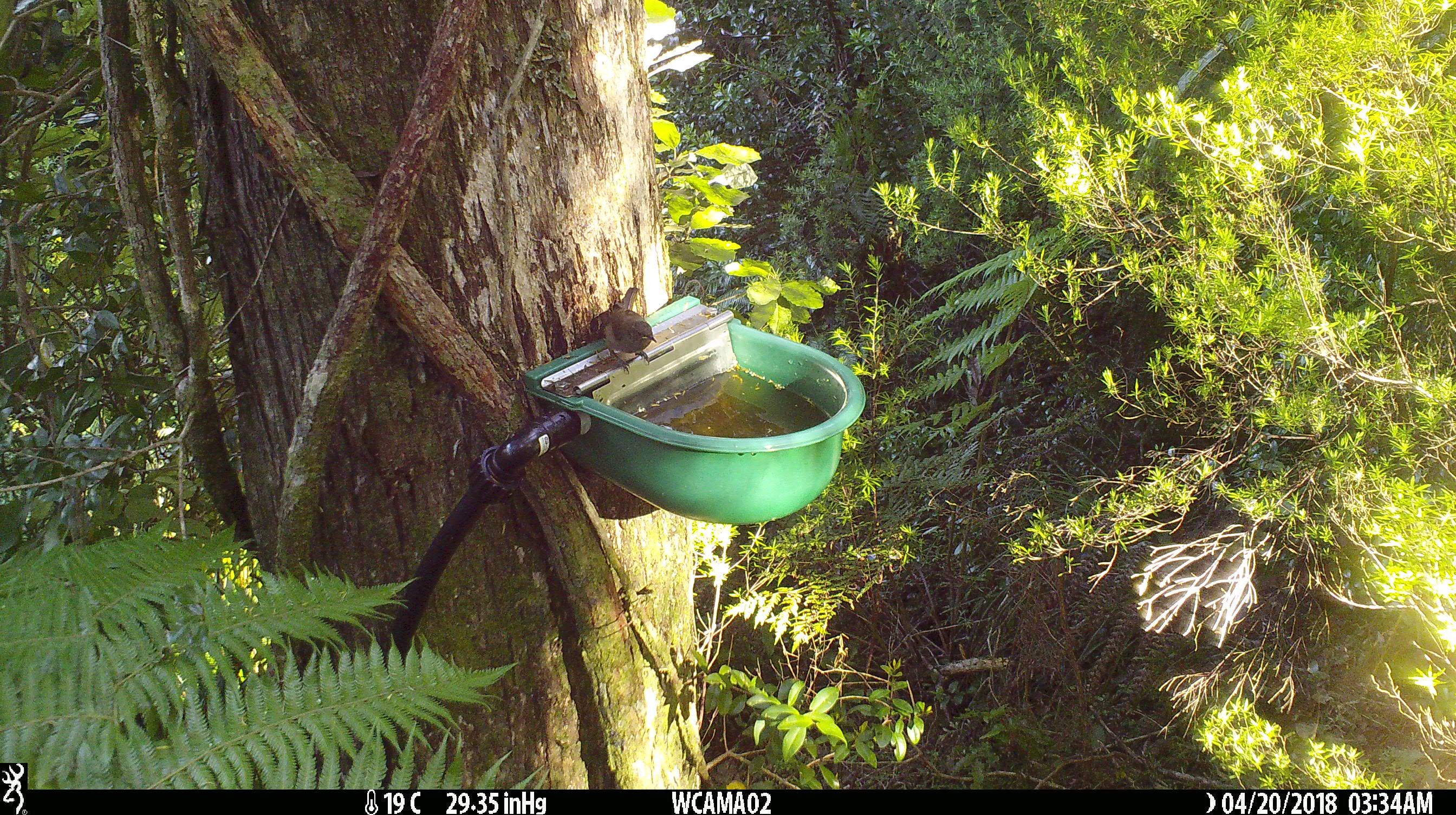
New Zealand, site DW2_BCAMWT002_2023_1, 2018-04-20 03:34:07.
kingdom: Animalia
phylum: Chordata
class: Aves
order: Passeriformes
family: Meliphagidae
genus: Anthornis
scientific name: Anthornis melanura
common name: new zealand bellbird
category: bellbird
Bellbird (new zealand bellbird) (Anthornis melanura).